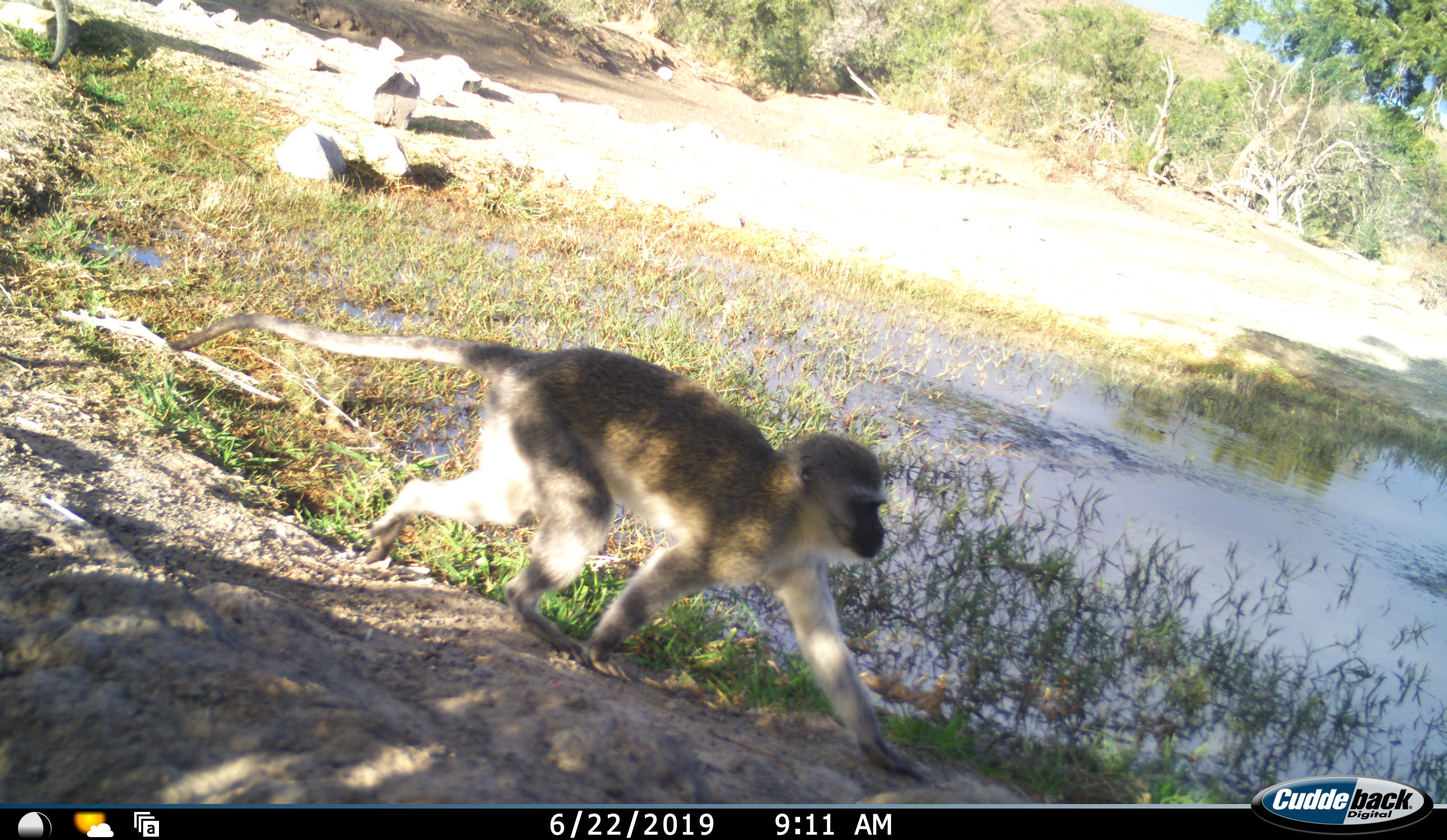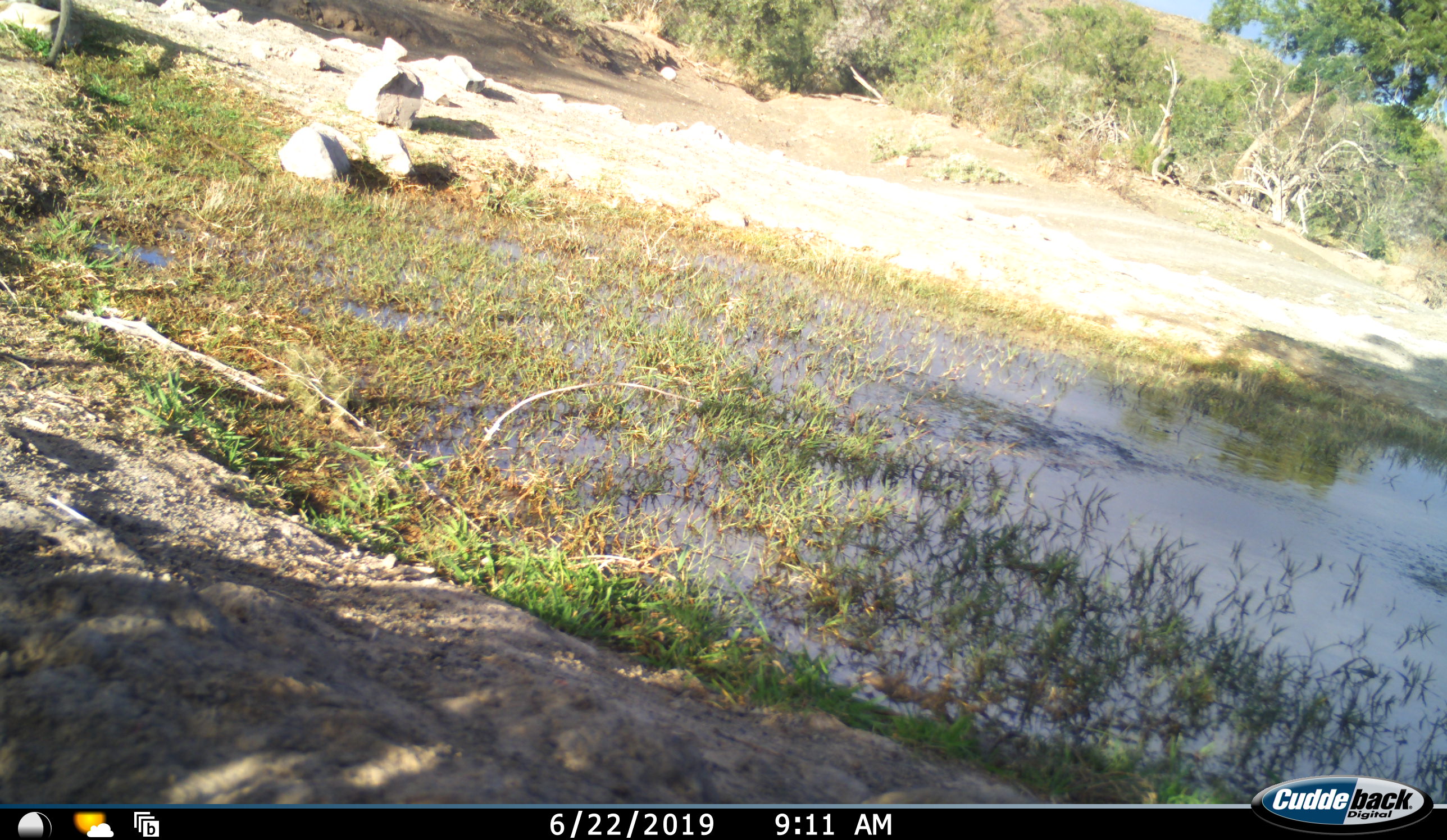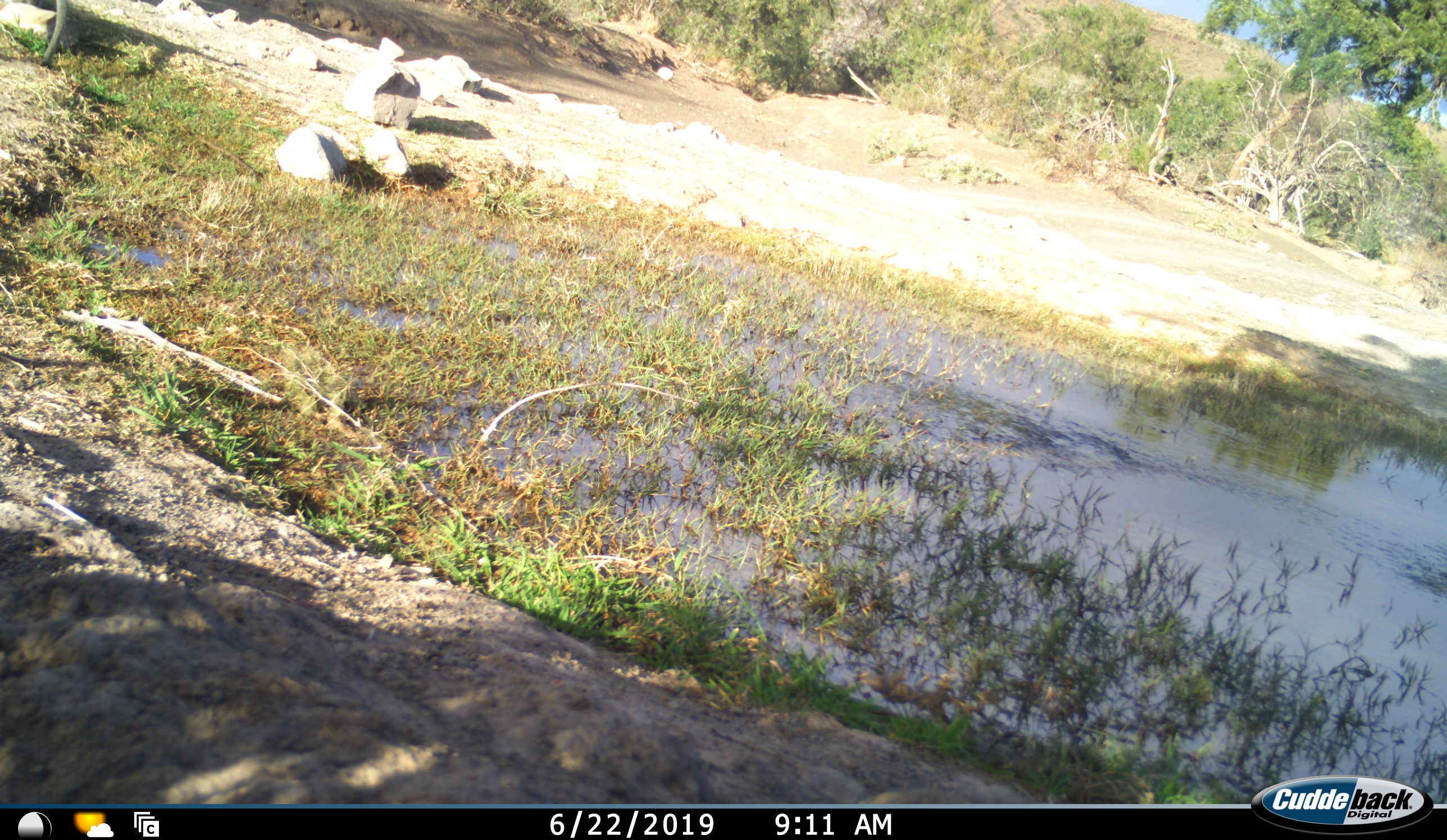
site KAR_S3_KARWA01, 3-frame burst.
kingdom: Animalia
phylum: Chordata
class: Mammalia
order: Primates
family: Cercopithecidae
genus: Chlorocebus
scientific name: Chlorocebus pygerythrus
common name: vervet monkey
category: monkeyvervet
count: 1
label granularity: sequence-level